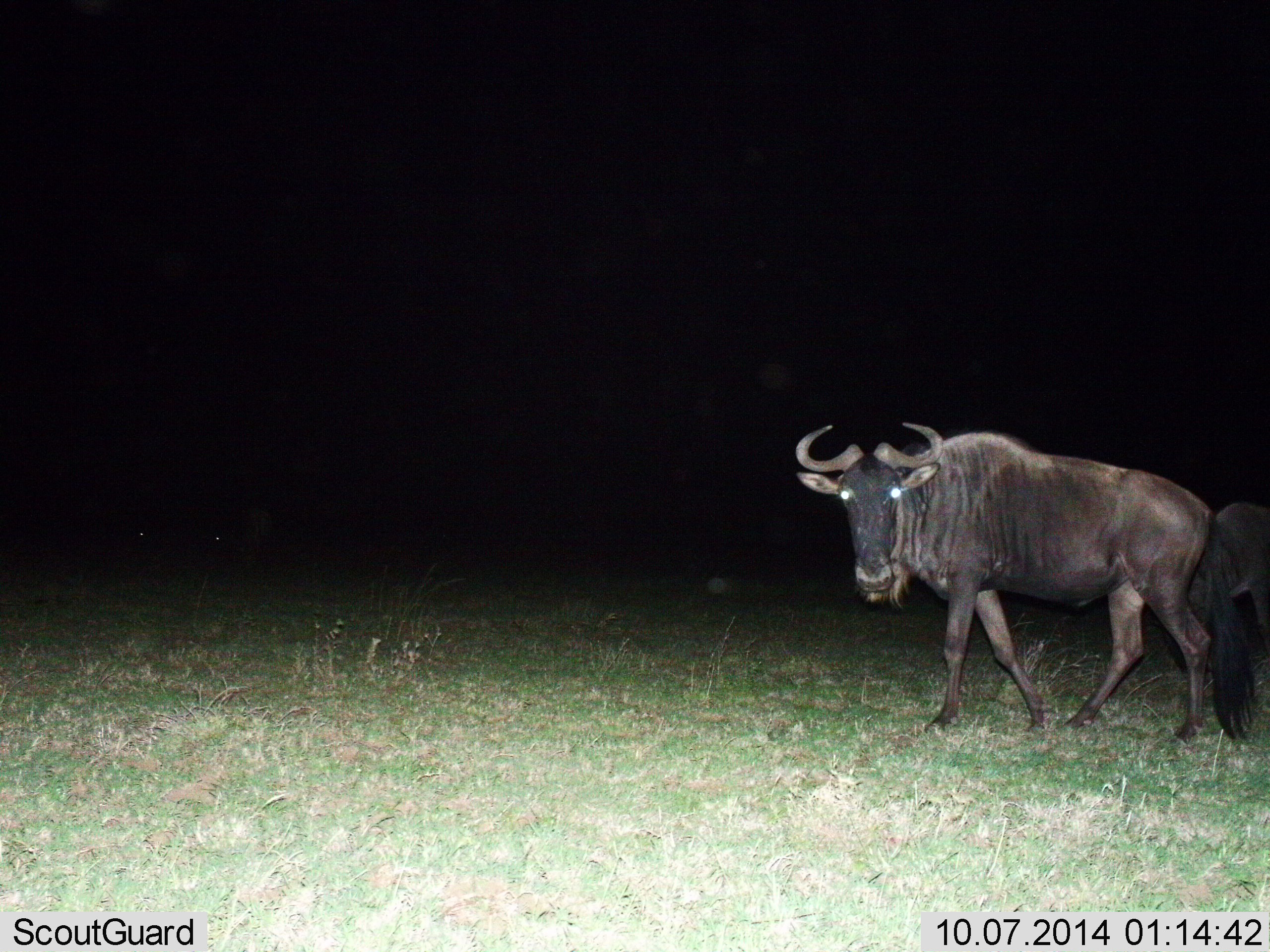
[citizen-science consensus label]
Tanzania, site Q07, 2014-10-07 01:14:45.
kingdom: Animalia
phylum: Chordata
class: Mammalia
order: Artiodactyla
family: Bovidae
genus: Connochaetes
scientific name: Connochaetes taurinus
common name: blue wildebeest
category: wildebeest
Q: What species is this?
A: Wildebeest (blue wildebeest) (Connochaetes taurinus).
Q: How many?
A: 2.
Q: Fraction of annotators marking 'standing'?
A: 20%.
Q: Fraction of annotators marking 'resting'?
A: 0%.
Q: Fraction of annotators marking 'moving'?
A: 80%.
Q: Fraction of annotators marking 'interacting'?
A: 0%.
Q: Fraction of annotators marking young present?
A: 0%.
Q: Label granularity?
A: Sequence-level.